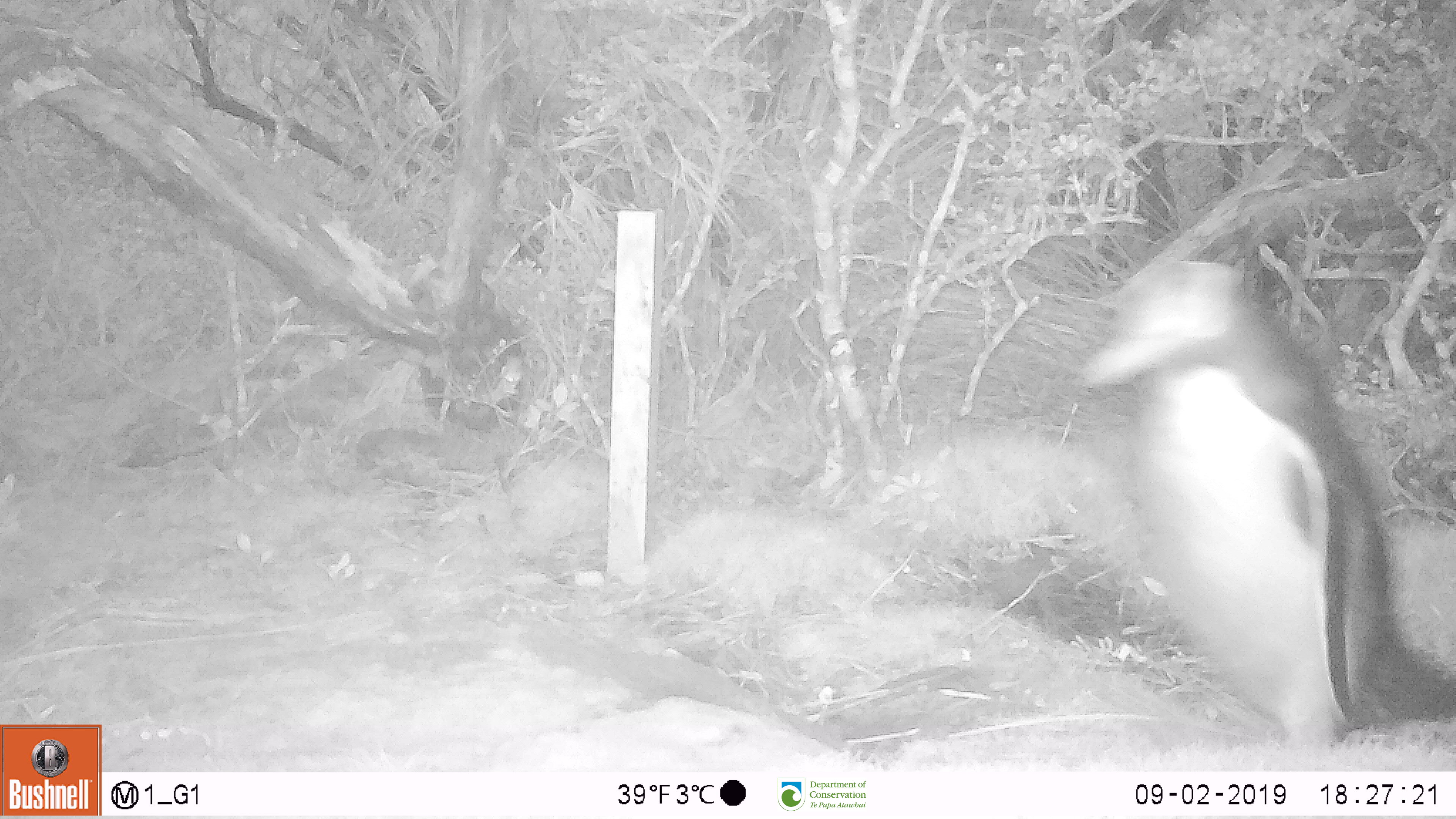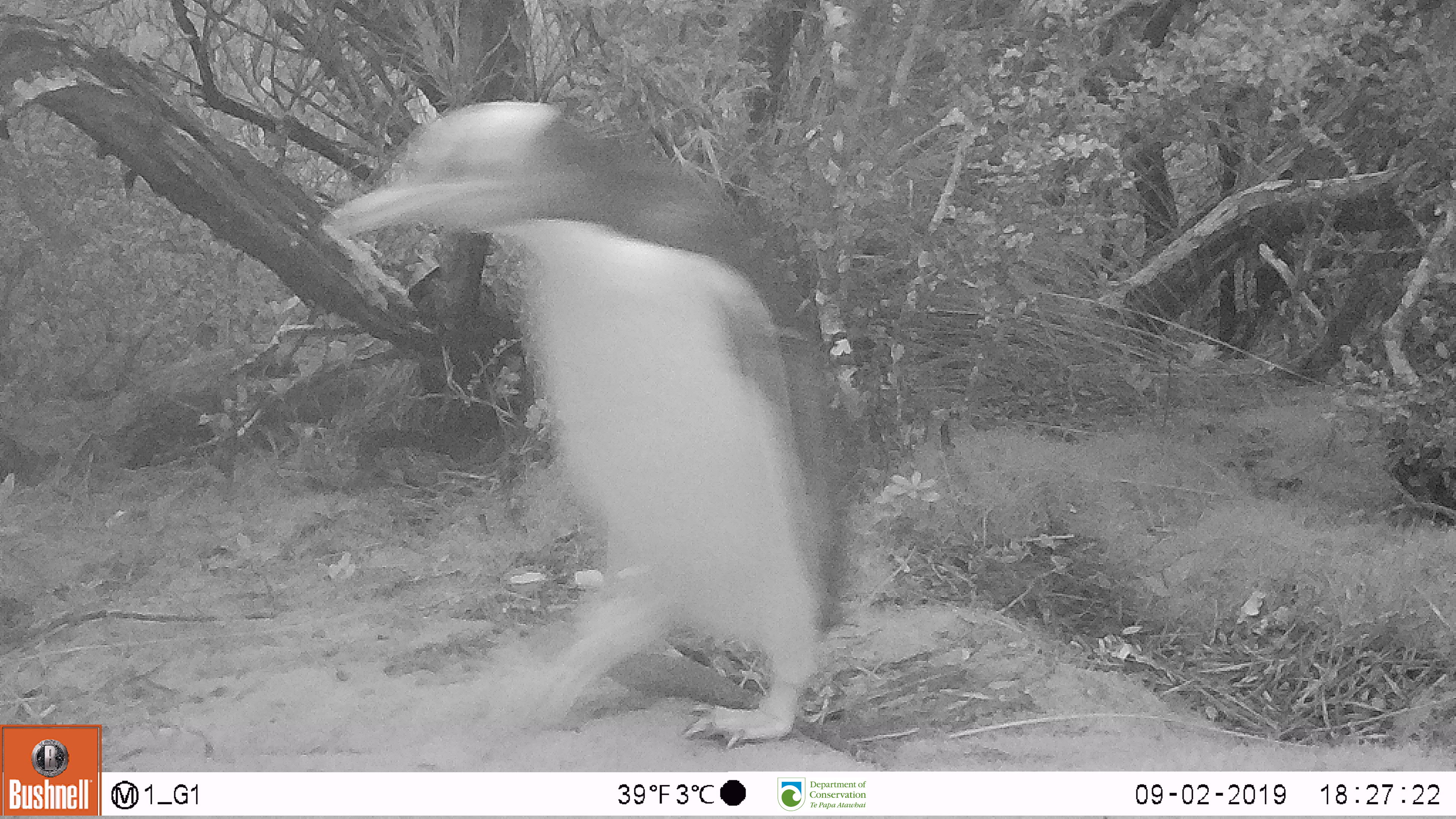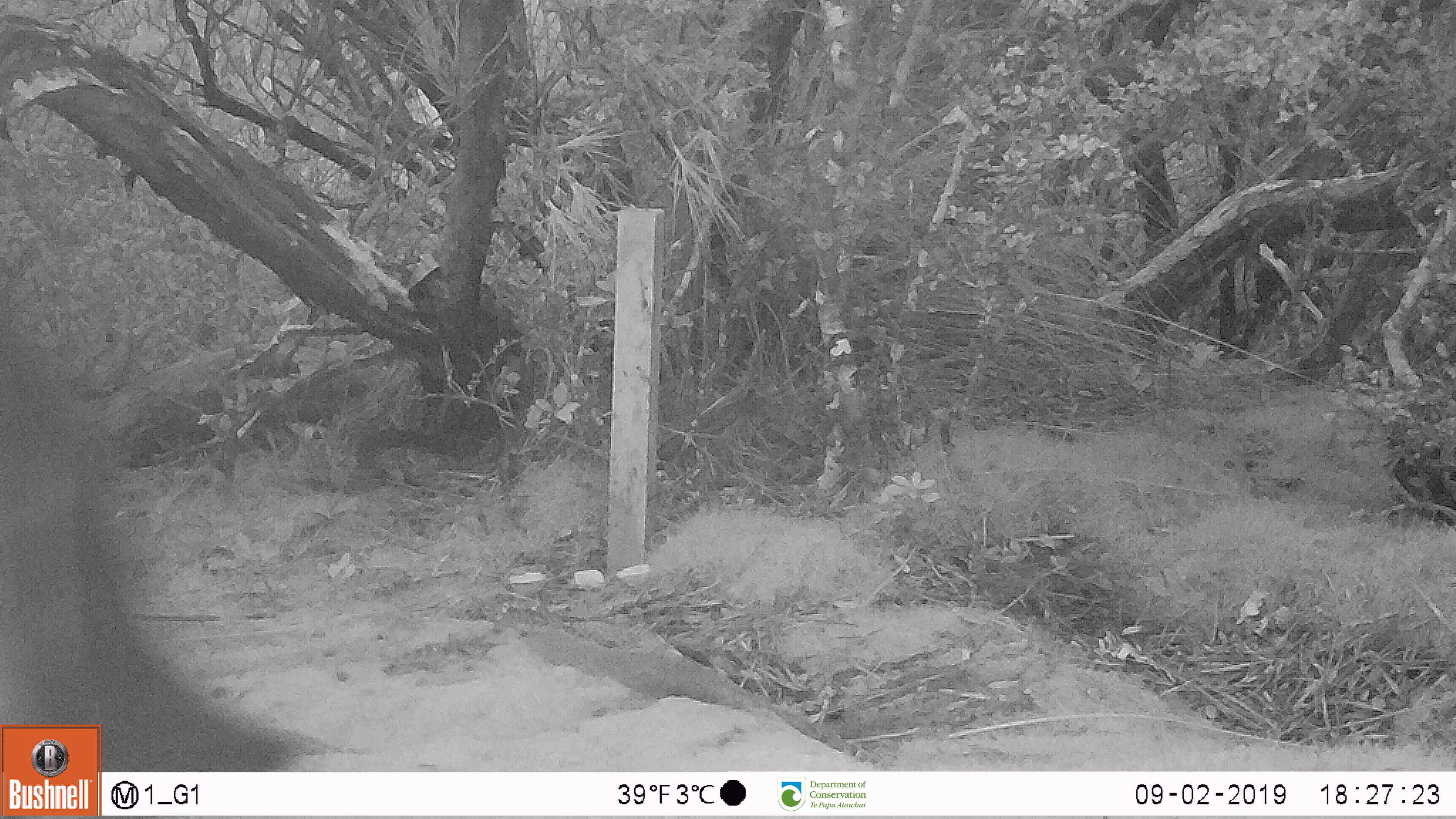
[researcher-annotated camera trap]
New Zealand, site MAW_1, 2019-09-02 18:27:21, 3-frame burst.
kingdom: Animalia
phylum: Chordata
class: Aves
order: Sphenisciformes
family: Spheniscidae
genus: Megadyptes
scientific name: Megadyptes antipodes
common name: yellow-eyed penguin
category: yellow eyed penguin